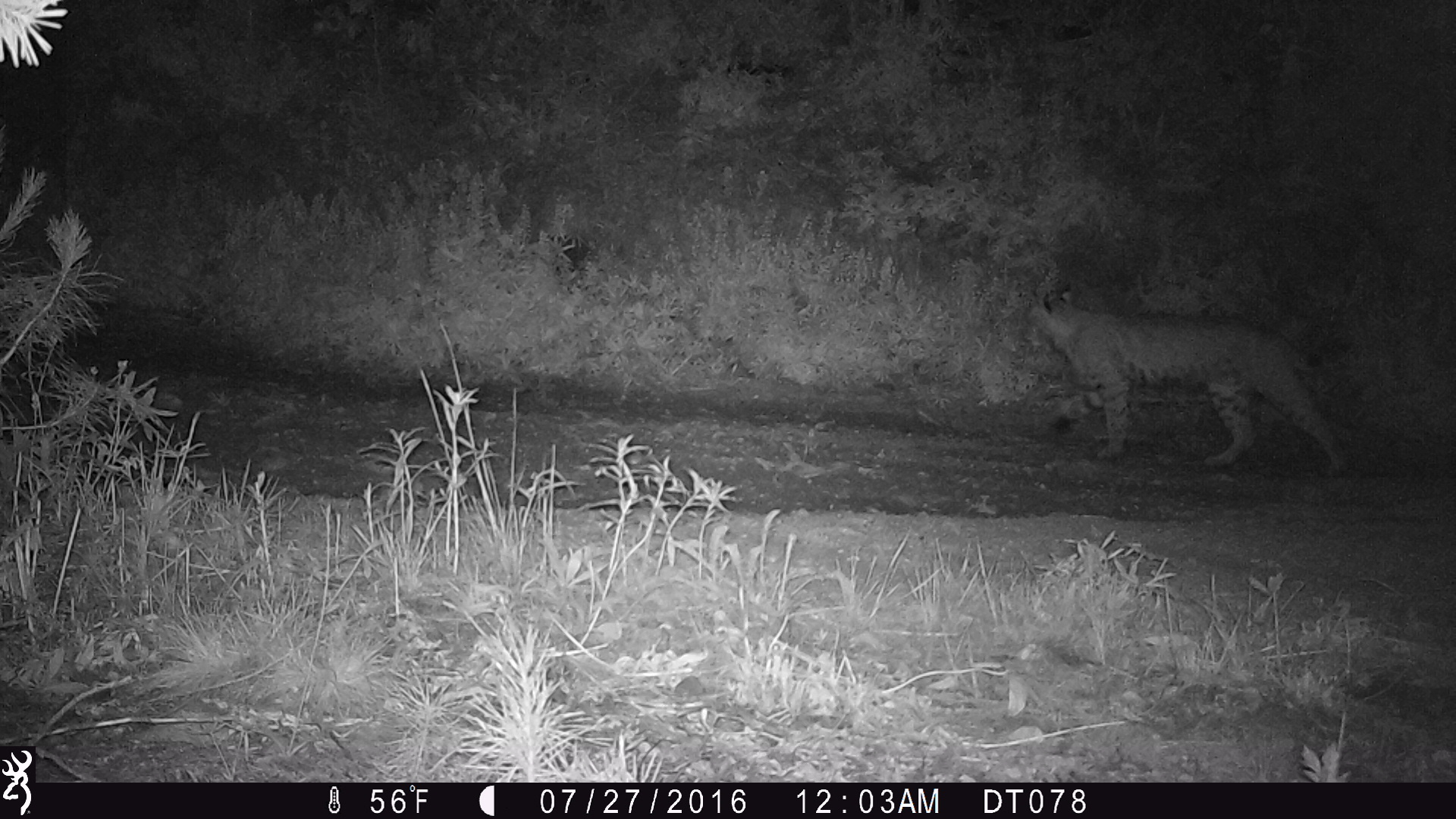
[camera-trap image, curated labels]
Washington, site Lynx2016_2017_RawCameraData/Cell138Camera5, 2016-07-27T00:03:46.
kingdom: Animalia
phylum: Chordata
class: Mammalia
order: Carnivora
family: Felidae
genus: Lynx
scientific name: Lynx rufus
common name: bobcat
Lynx rufus (bobcat). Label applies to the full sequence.